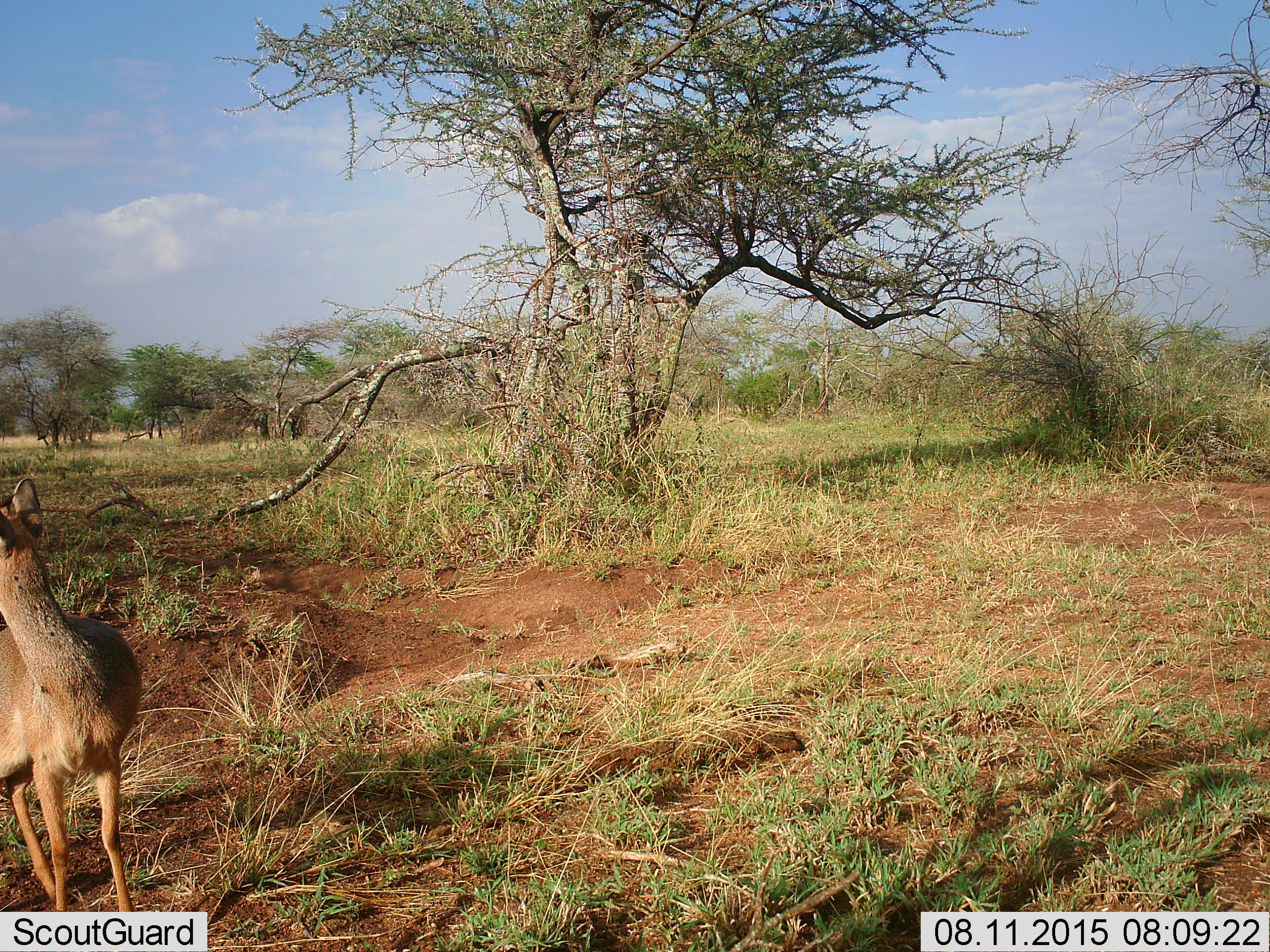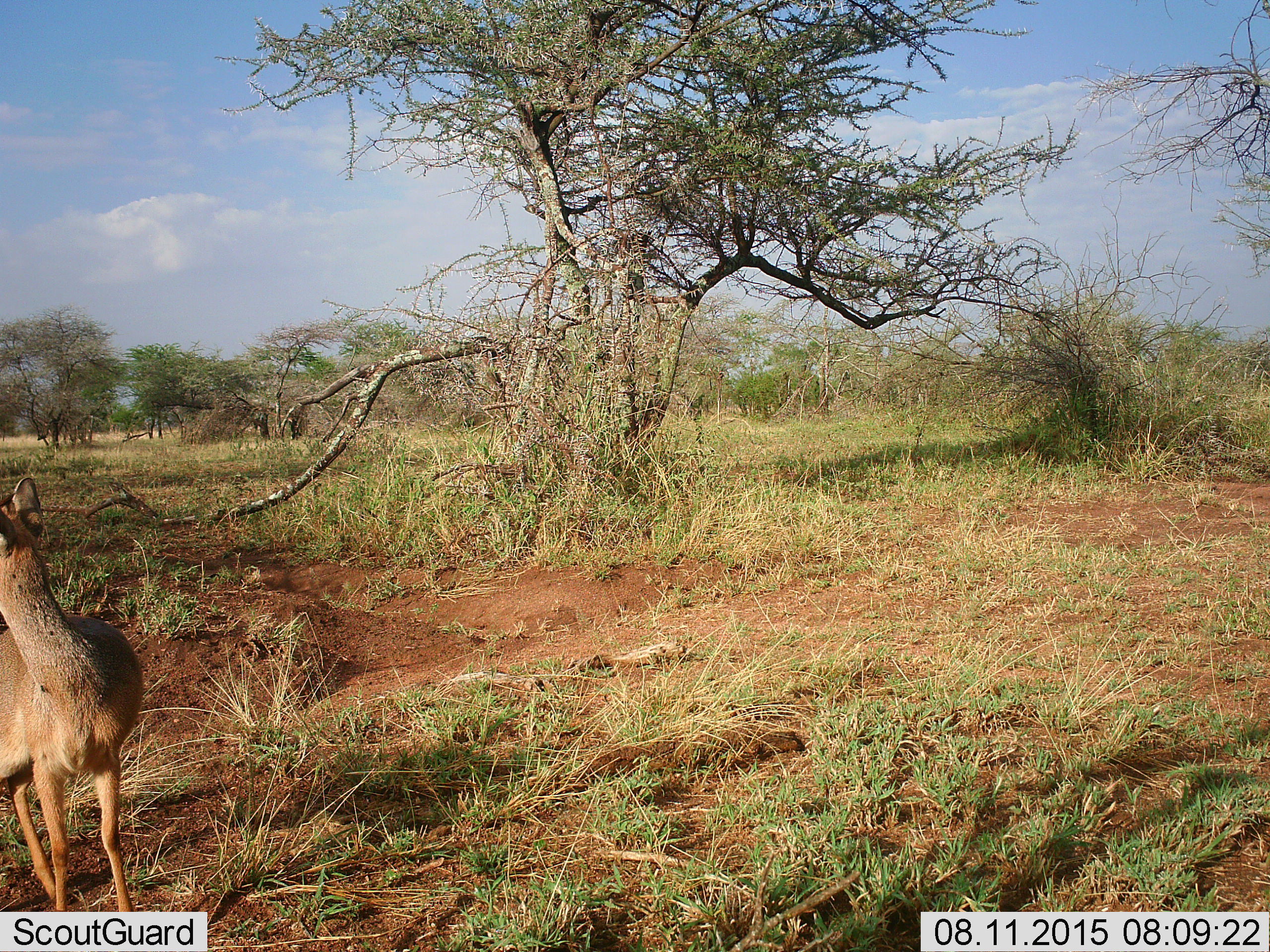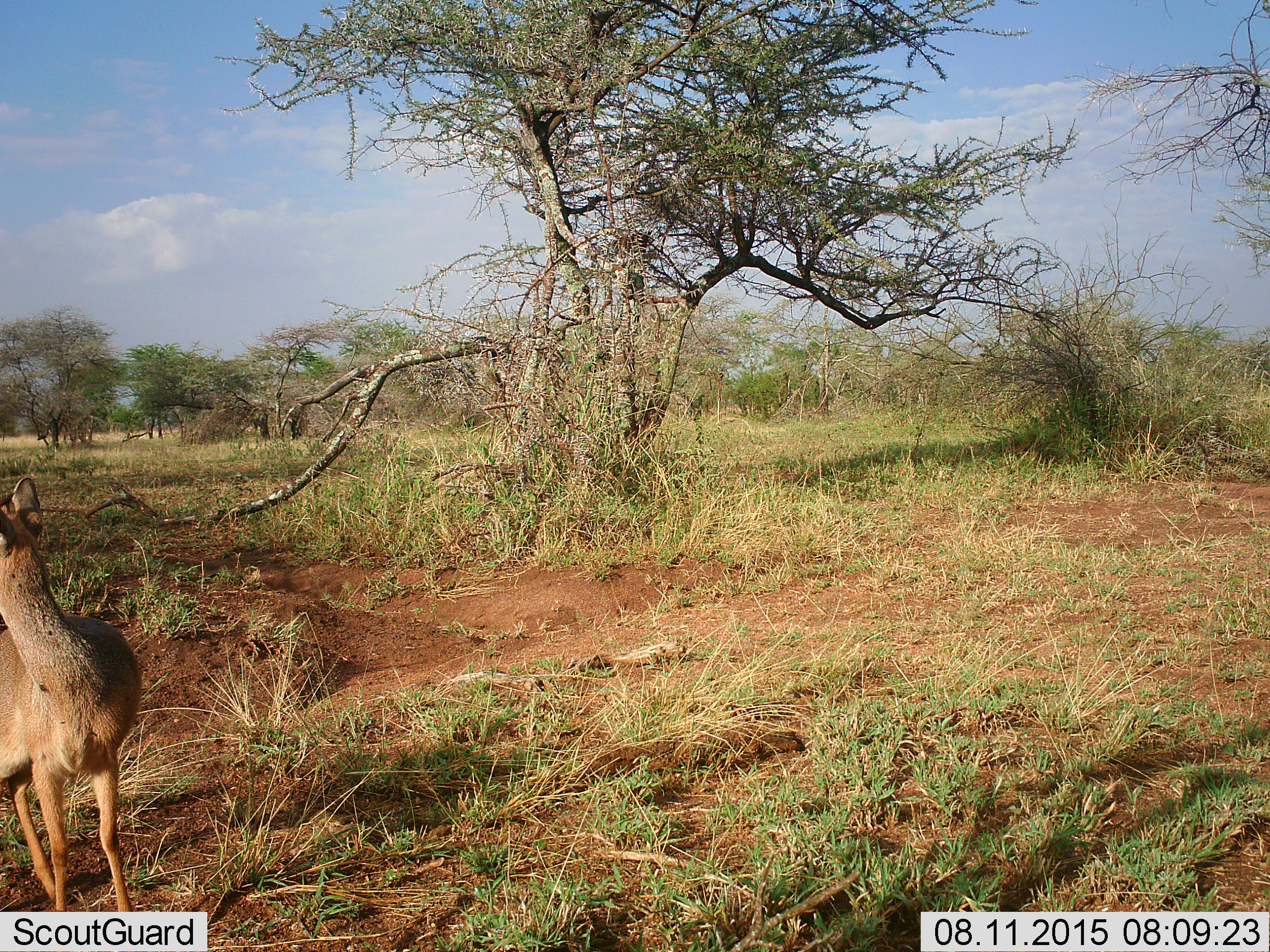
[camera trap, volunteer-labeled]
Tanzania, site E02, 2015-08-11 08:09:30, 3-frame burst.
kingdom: Animalia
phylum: Chordata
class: Mammalia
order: Artiodactyla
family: Bovidae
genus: Madoqua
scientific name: Madoqua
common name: dikdik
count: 1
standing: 100%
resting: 0%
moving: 0%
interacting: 0%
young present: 0%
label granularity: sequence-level